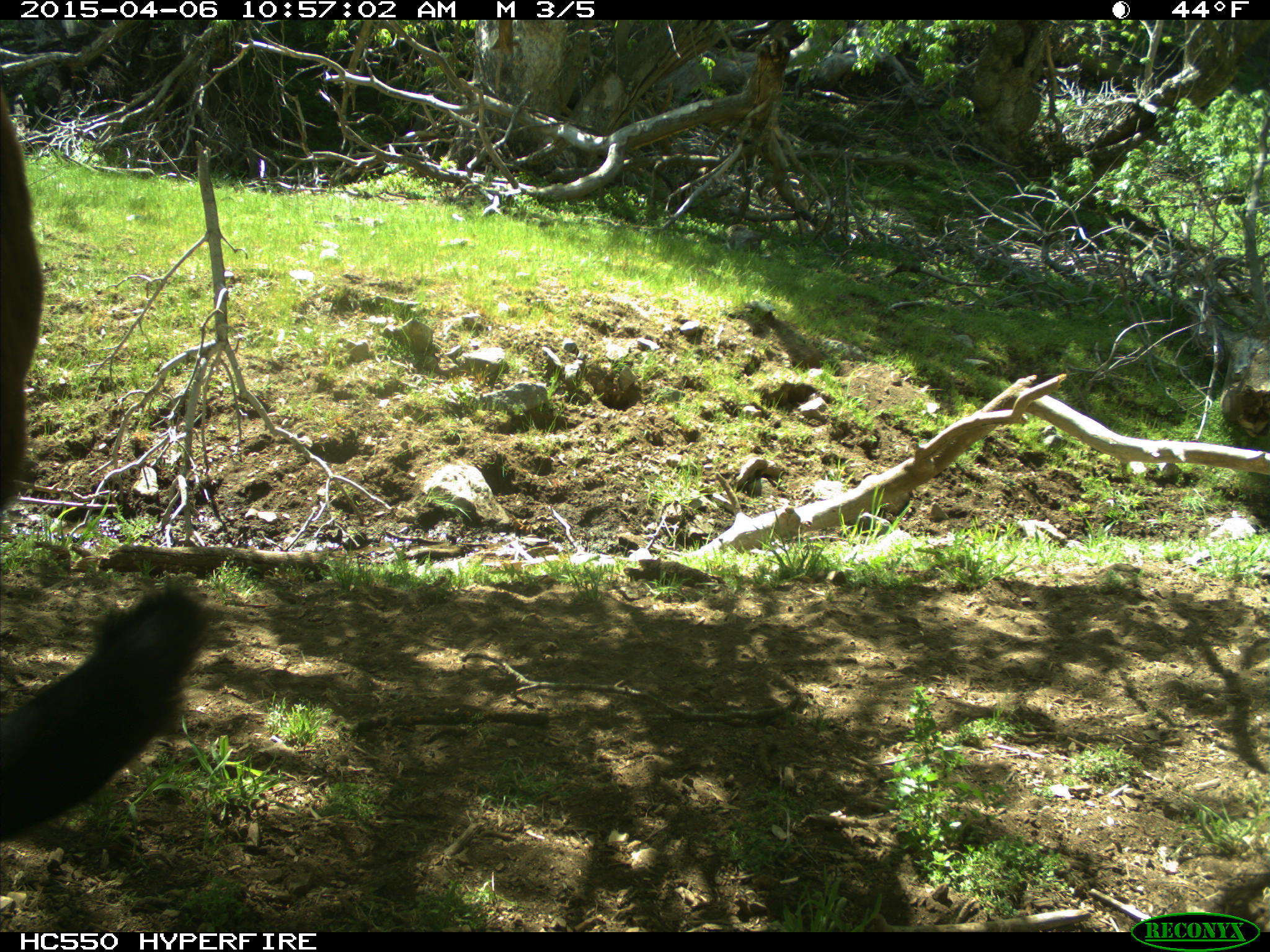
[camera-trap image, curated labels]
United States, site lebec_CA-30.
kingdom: Animalia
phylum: Chordata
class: Mammalia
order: Artiodactyla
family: Bovidae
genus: Bos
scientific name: Bos taurus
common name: domestic cow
Bos taurus (domestic cow).